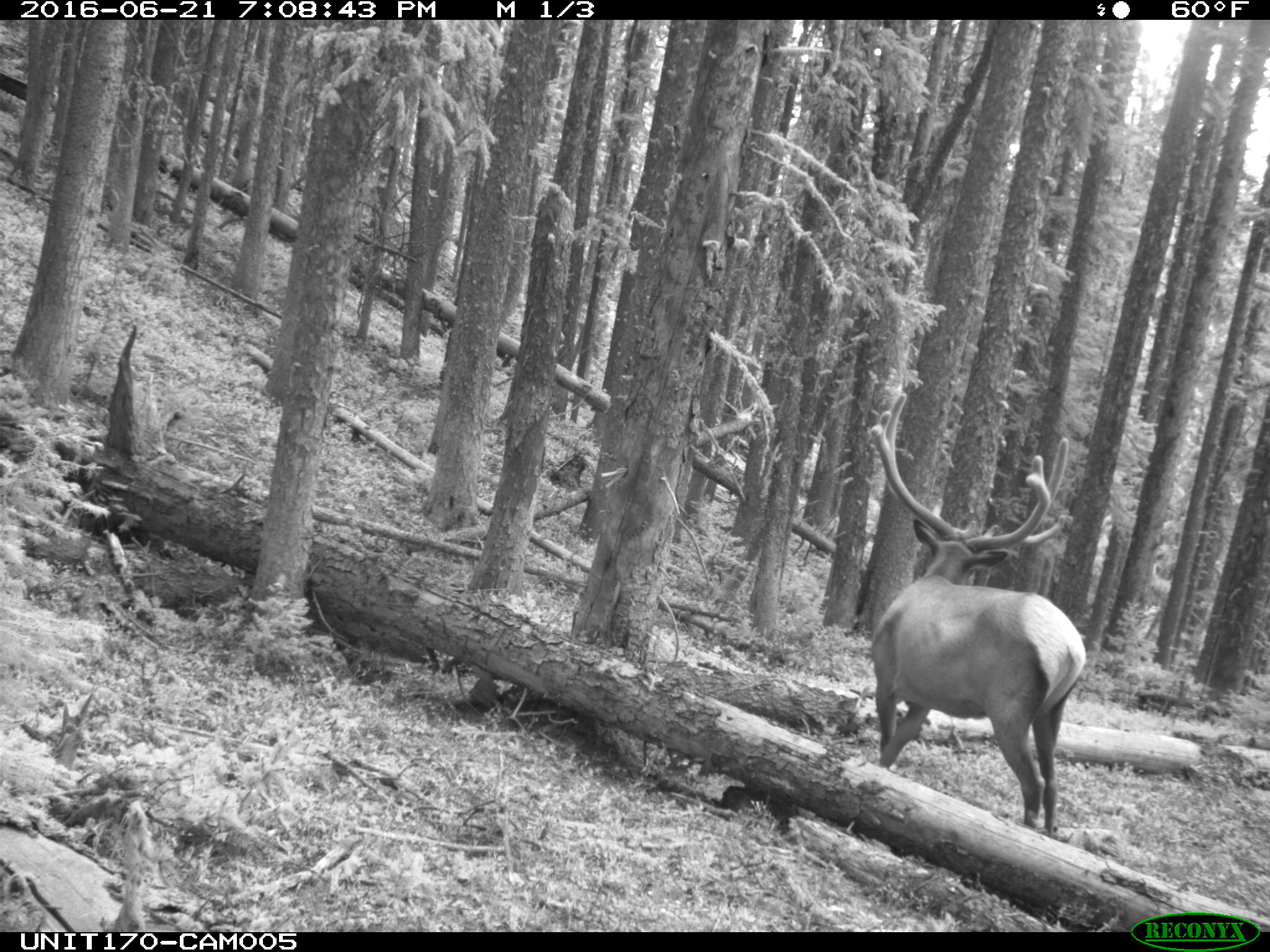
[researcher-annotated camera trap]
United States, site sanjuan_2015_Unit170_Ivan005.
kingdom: Animalia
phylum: Chordata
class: Mammalia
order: Artiodactyla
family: Cervidae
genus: Cervus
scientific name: Cervus elaphus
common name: red deer